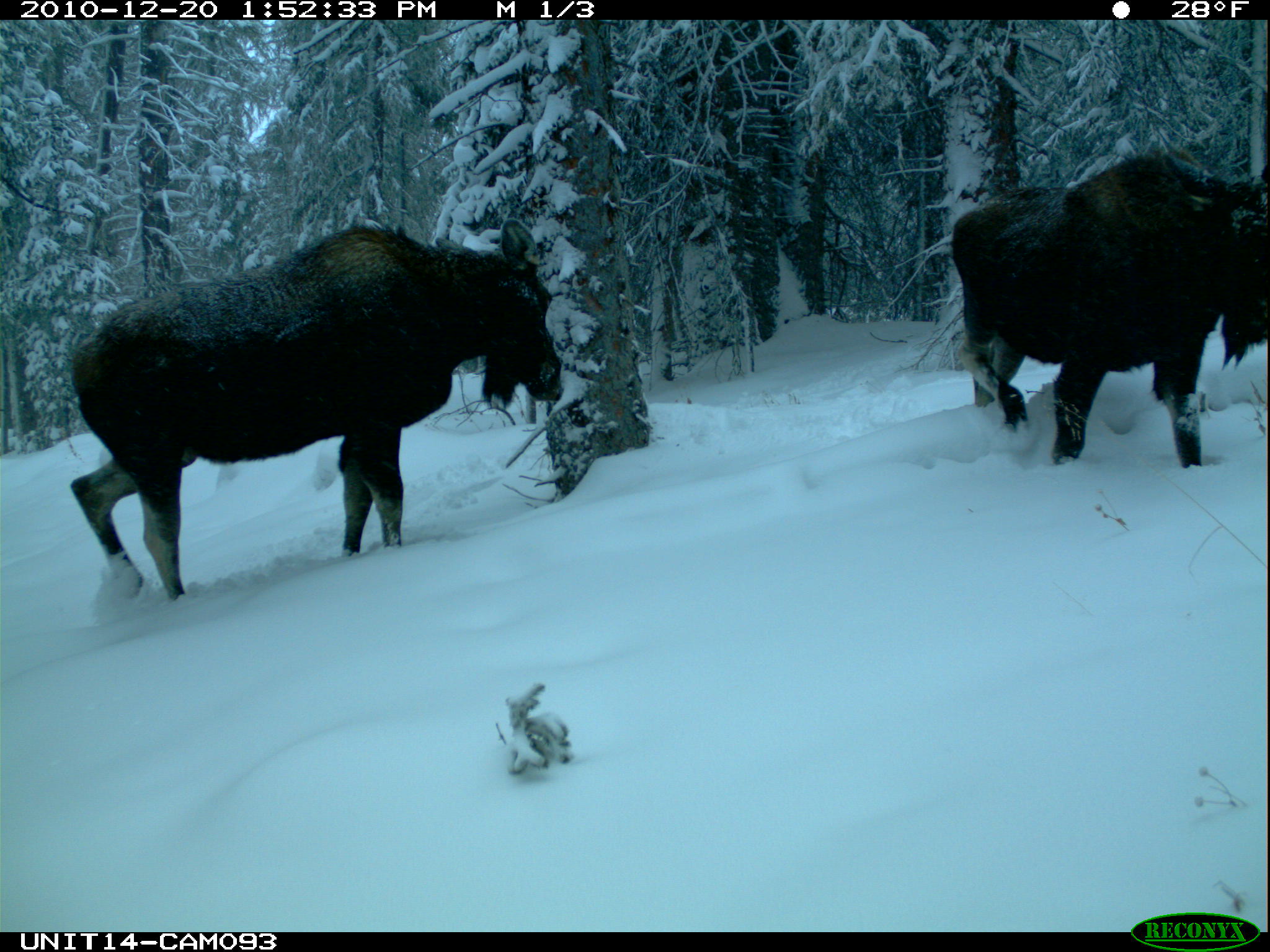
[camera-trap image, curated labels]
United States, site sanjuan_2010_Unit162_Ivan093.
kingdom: Animalia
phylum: Chordata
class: Mammalia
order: Artiodactyla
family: Cervidae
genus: Alces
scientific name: Alces alces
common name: moose